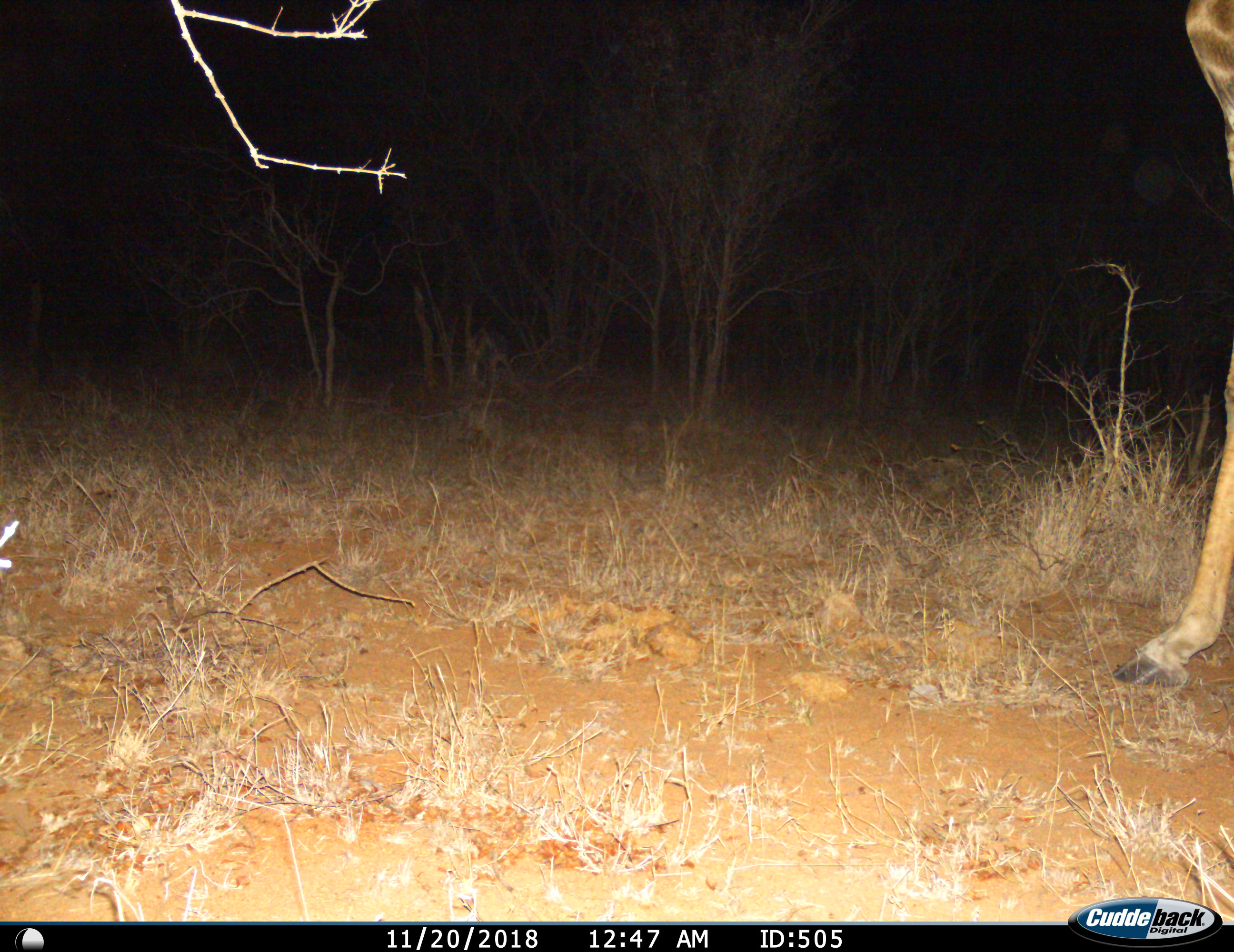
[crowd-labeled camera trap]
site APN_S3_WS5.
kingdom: Animalia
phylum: Chordata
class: Mammalia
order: Artiodactyla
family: Giraffidae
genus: Giraffa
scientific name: Giraffa camelopardalis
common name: giraffe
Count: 1.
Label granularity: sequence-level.